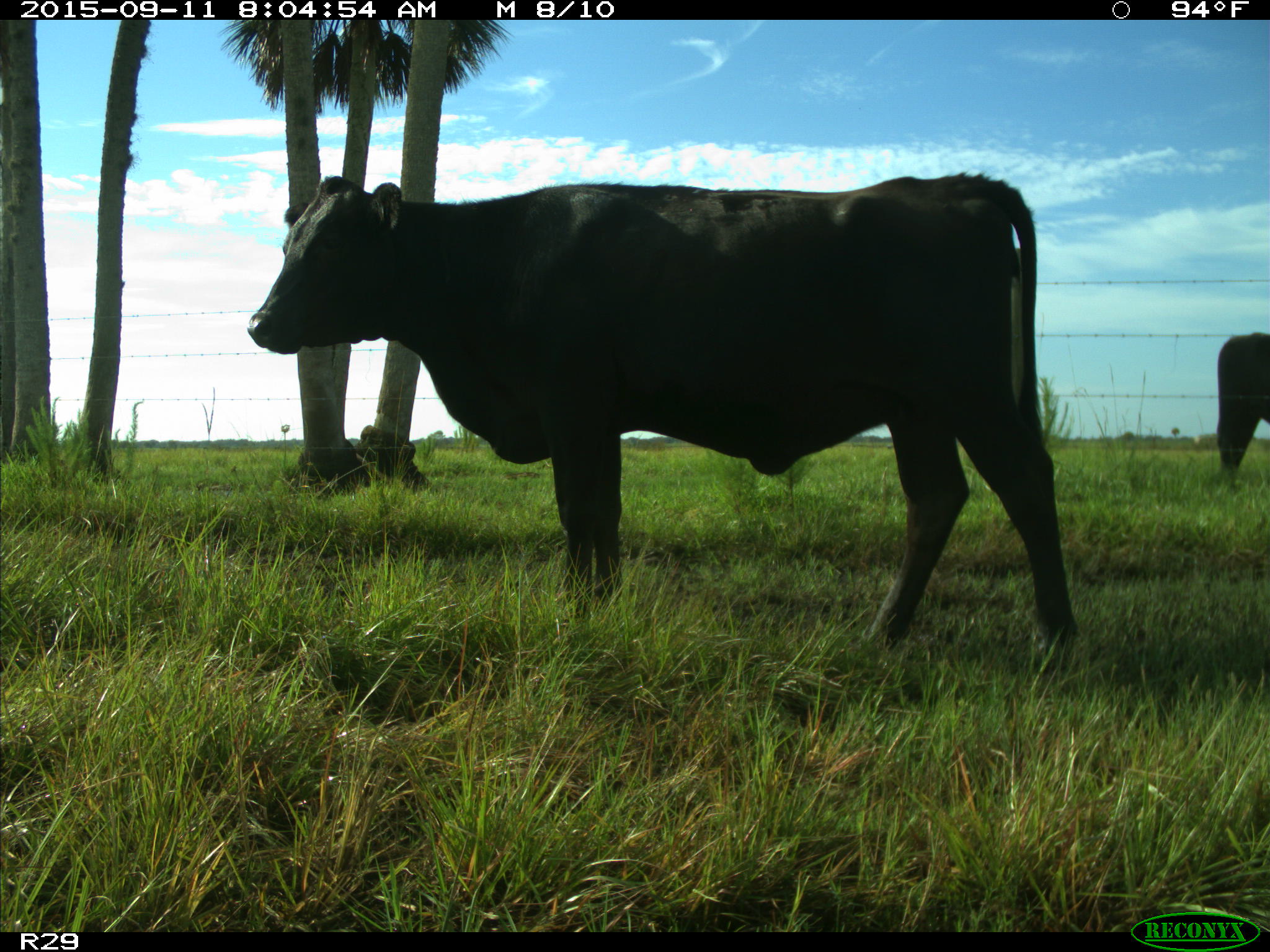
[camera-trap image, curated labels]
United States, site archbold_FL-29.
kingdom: Animalia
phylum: Chordata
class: Mammalia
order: Artiodactyla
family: Bovidae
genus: Bos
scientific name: Bos taurus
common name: domestic cow